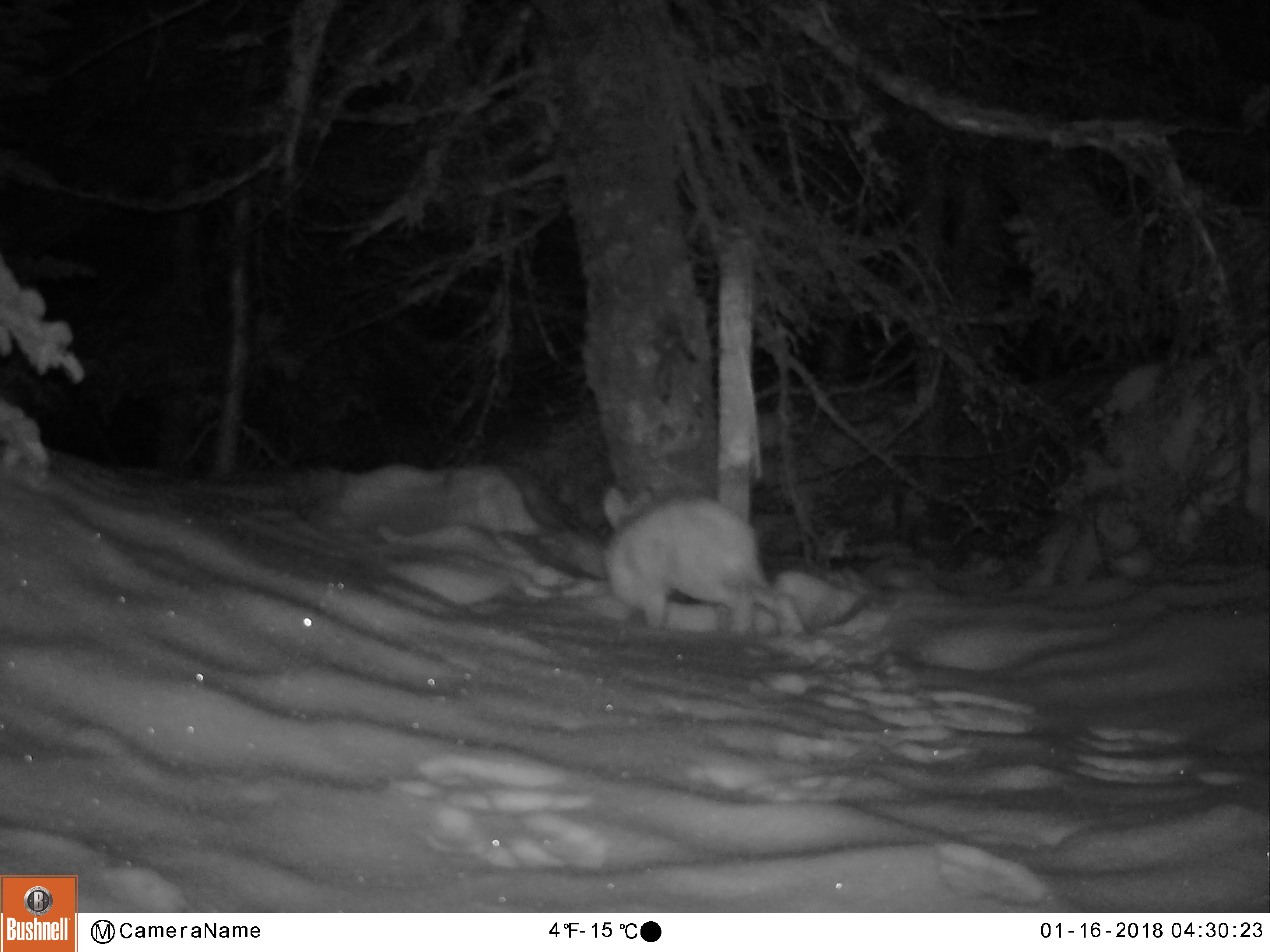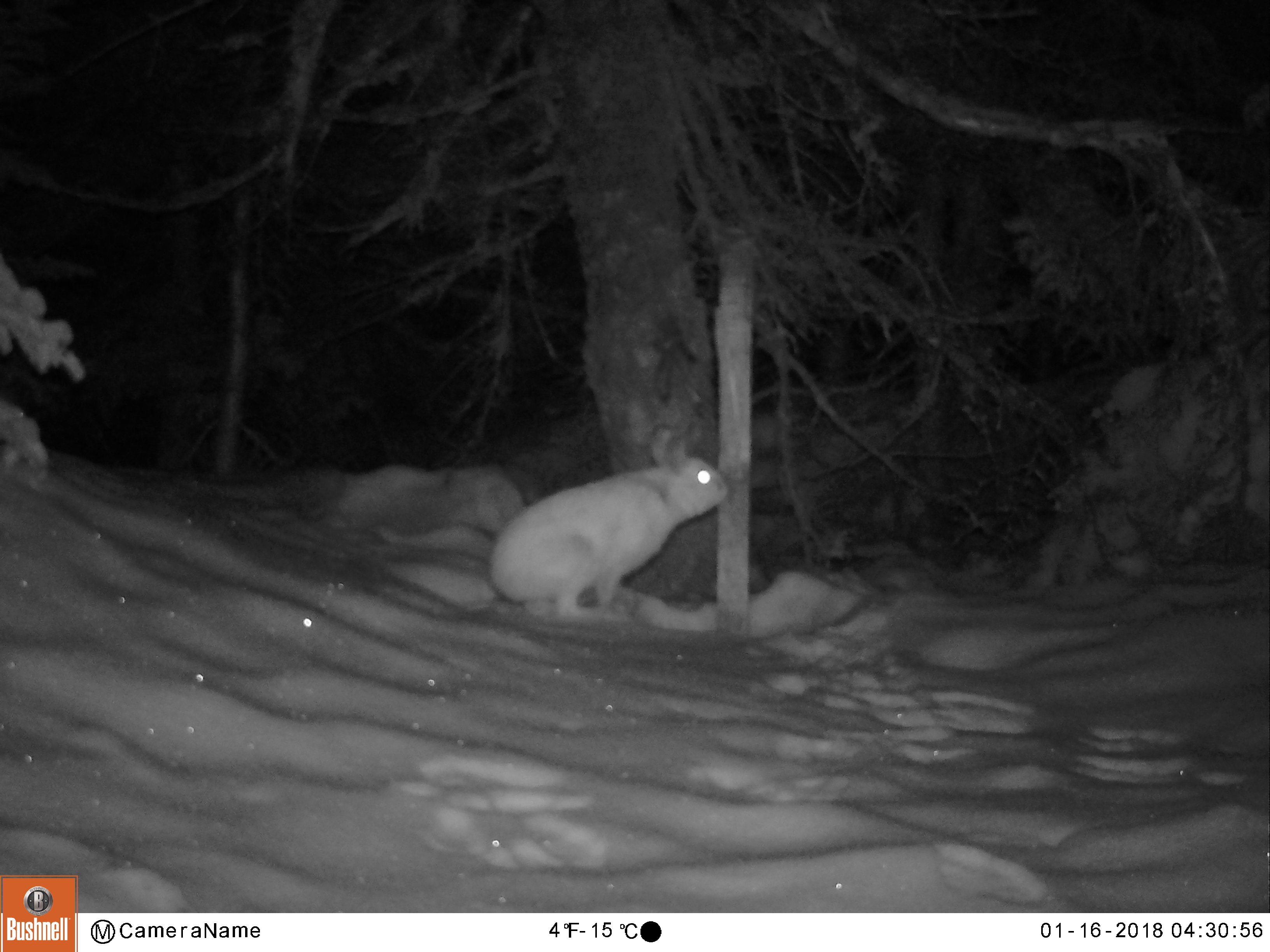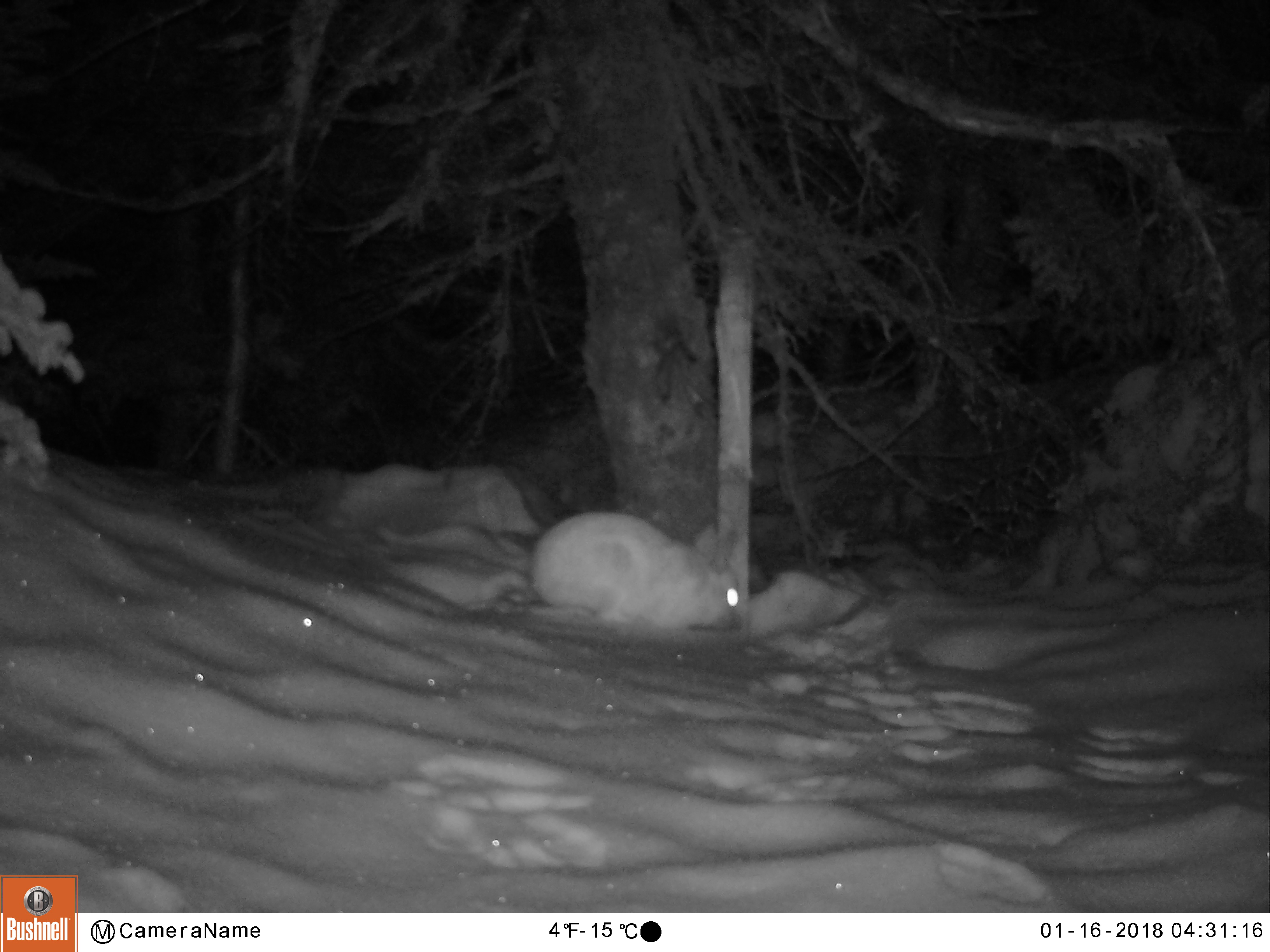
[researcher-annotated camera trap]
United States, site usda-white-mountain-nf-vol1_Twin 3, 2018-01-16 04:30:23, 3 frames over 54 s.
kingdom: Animalia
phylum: Chordata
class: Mammalia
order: Lagomorpha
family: Leporidae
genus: Lepus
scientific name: Lepus americanus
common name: snowshoe hare